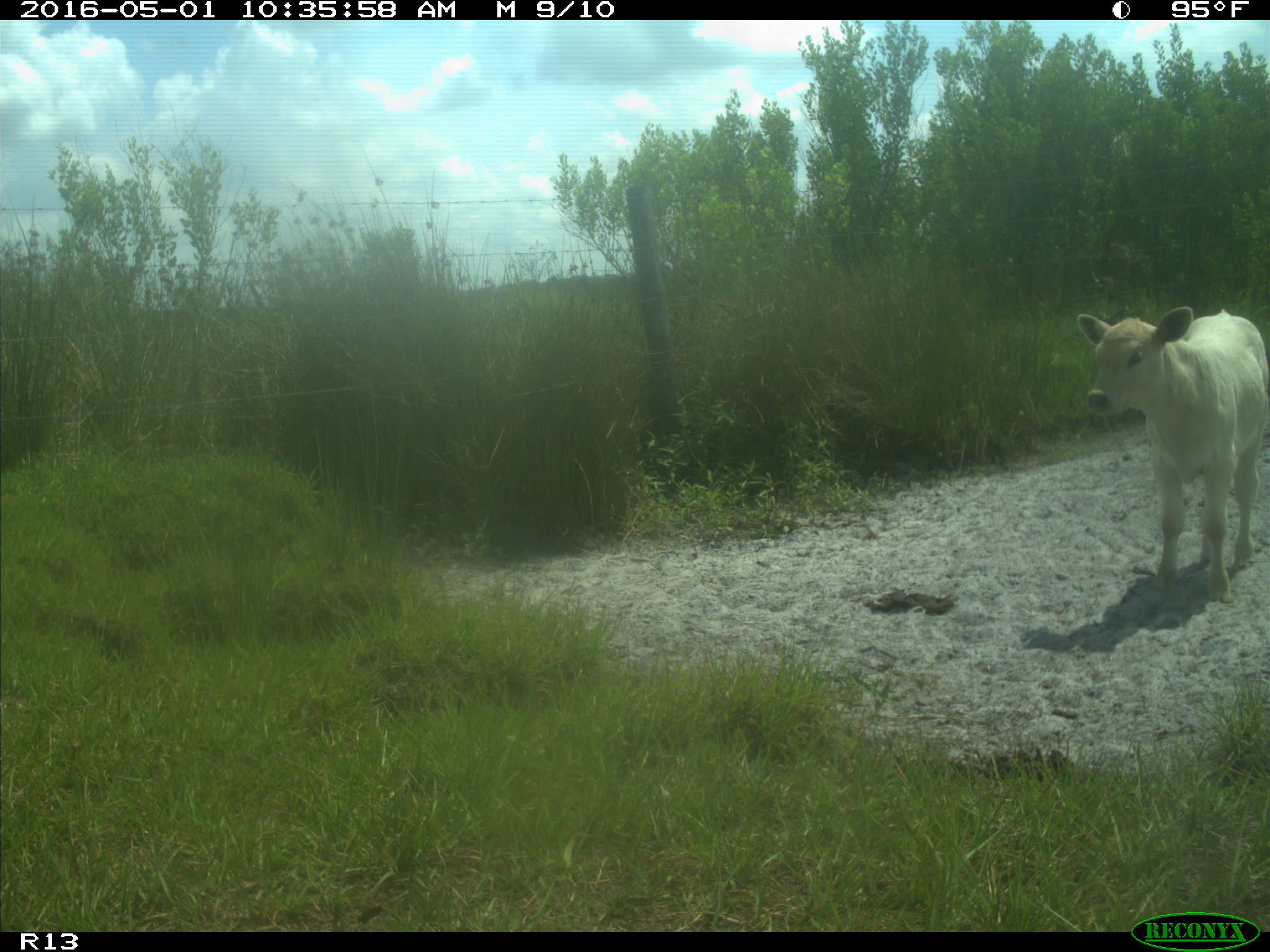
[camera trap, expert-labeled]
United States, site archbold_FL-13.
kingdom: Animalia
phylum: Chordata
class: Mammalia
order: Artiodactyla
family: Bovidae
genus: Bos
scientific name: Bos taurus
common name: domestic cow